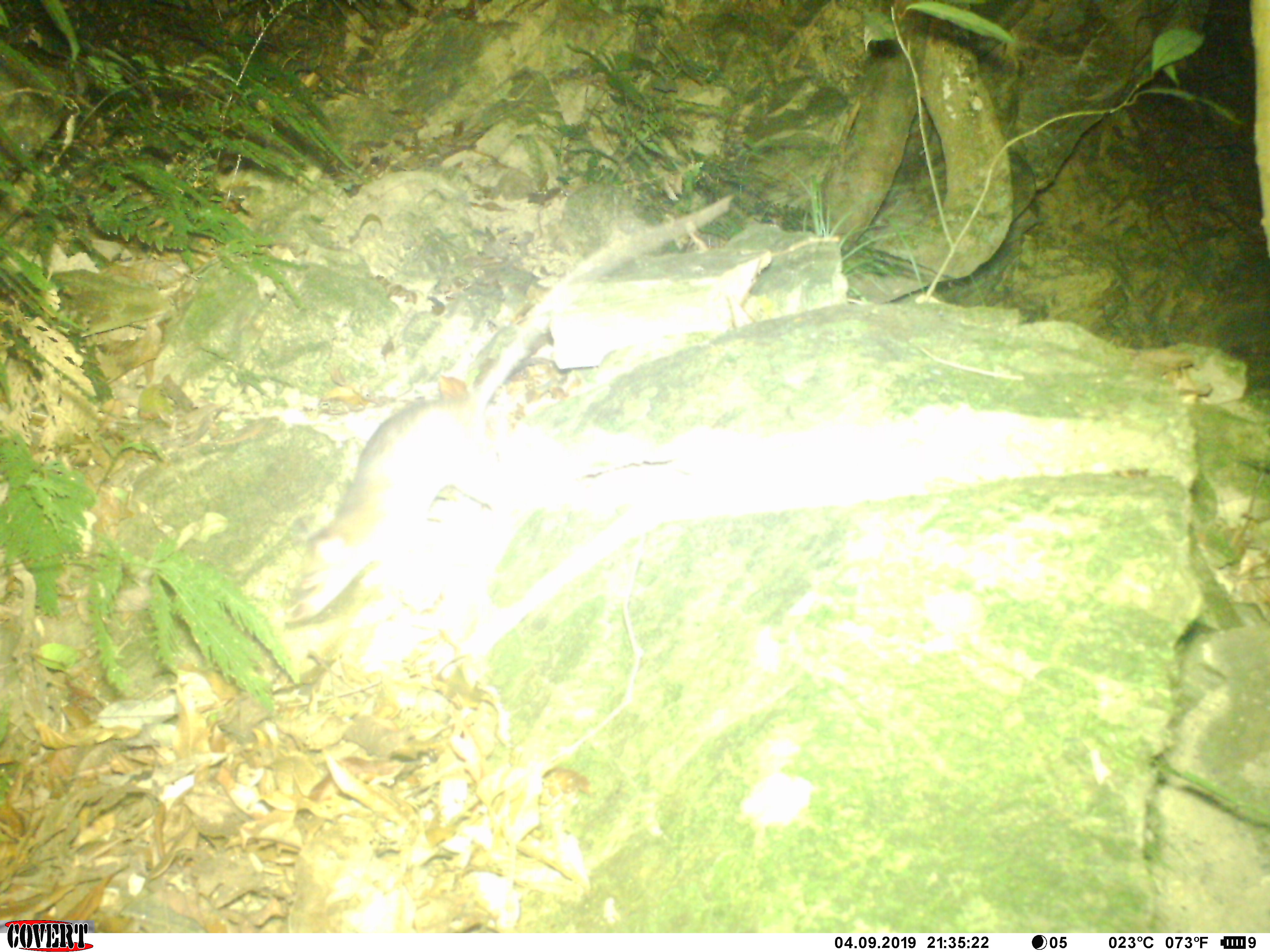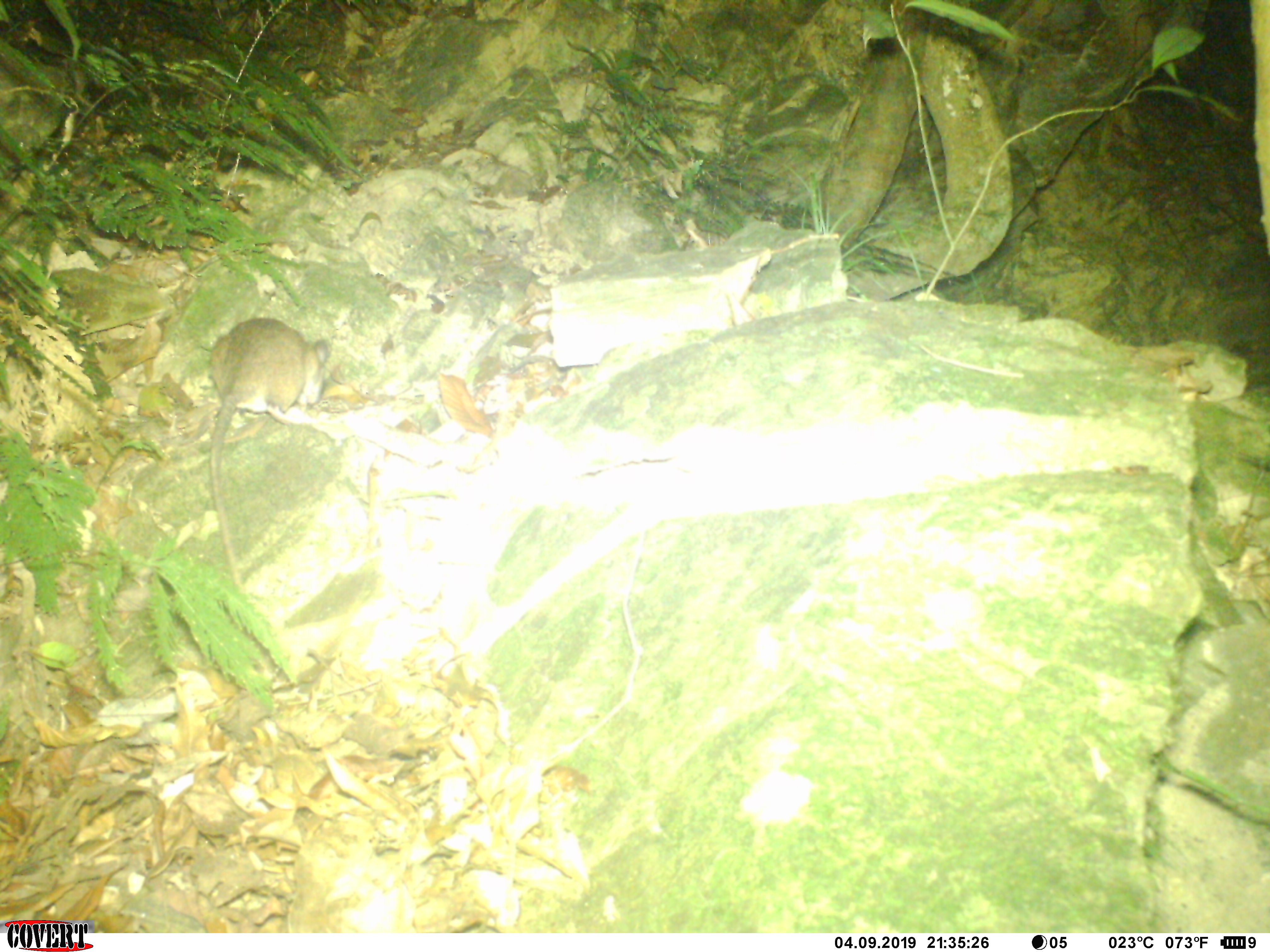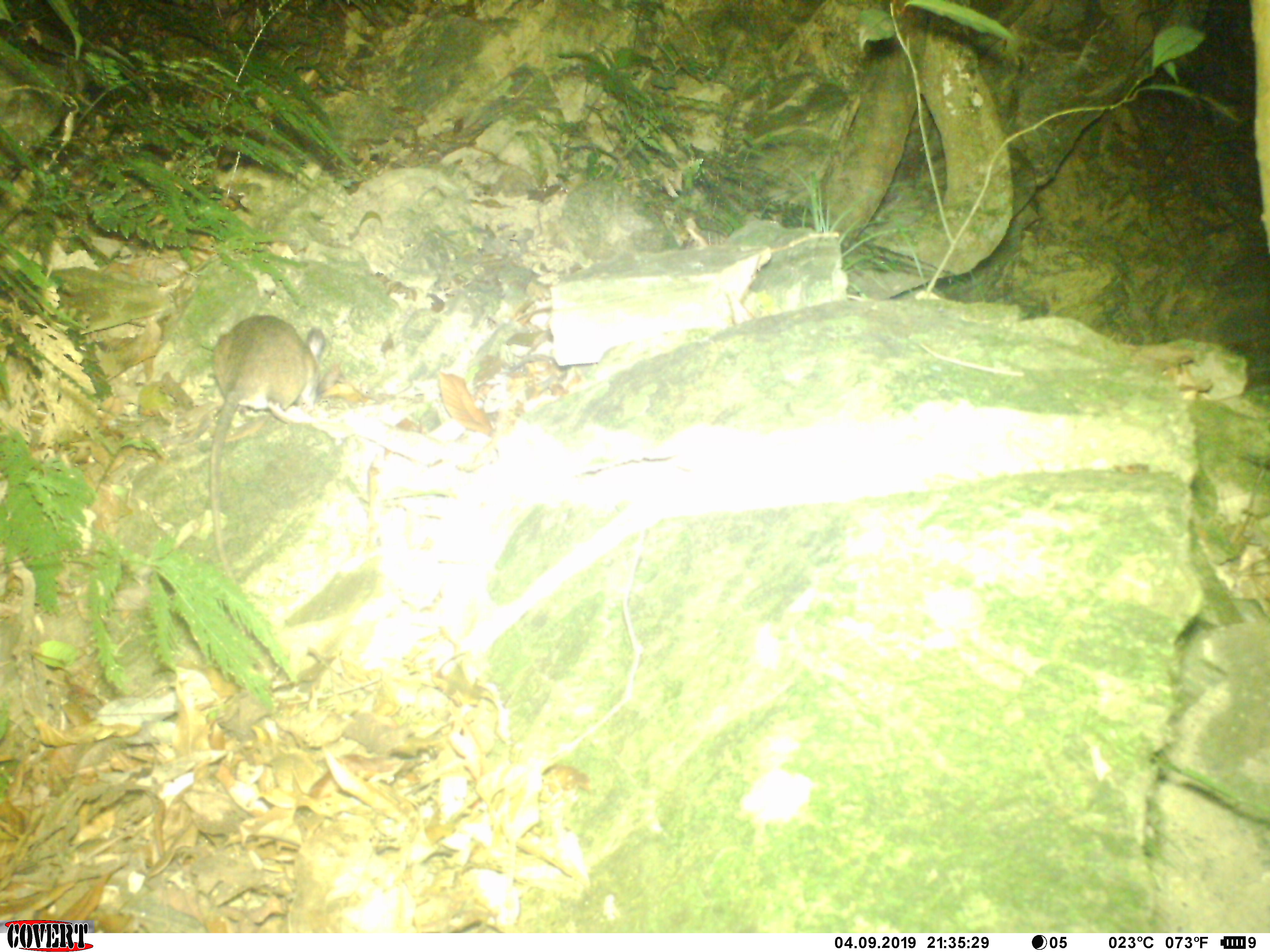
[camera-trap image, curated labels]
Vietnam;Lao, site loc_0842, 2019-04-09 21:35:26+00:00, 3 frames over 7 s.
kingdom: Animalia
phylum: Chordata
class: Mammalia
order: Rodentia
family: Muridae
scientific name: Muridae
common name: old-world mice and rats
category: unidentified murid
Unidentified murid (old-world mice and rats) (Muridae). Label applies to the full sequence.